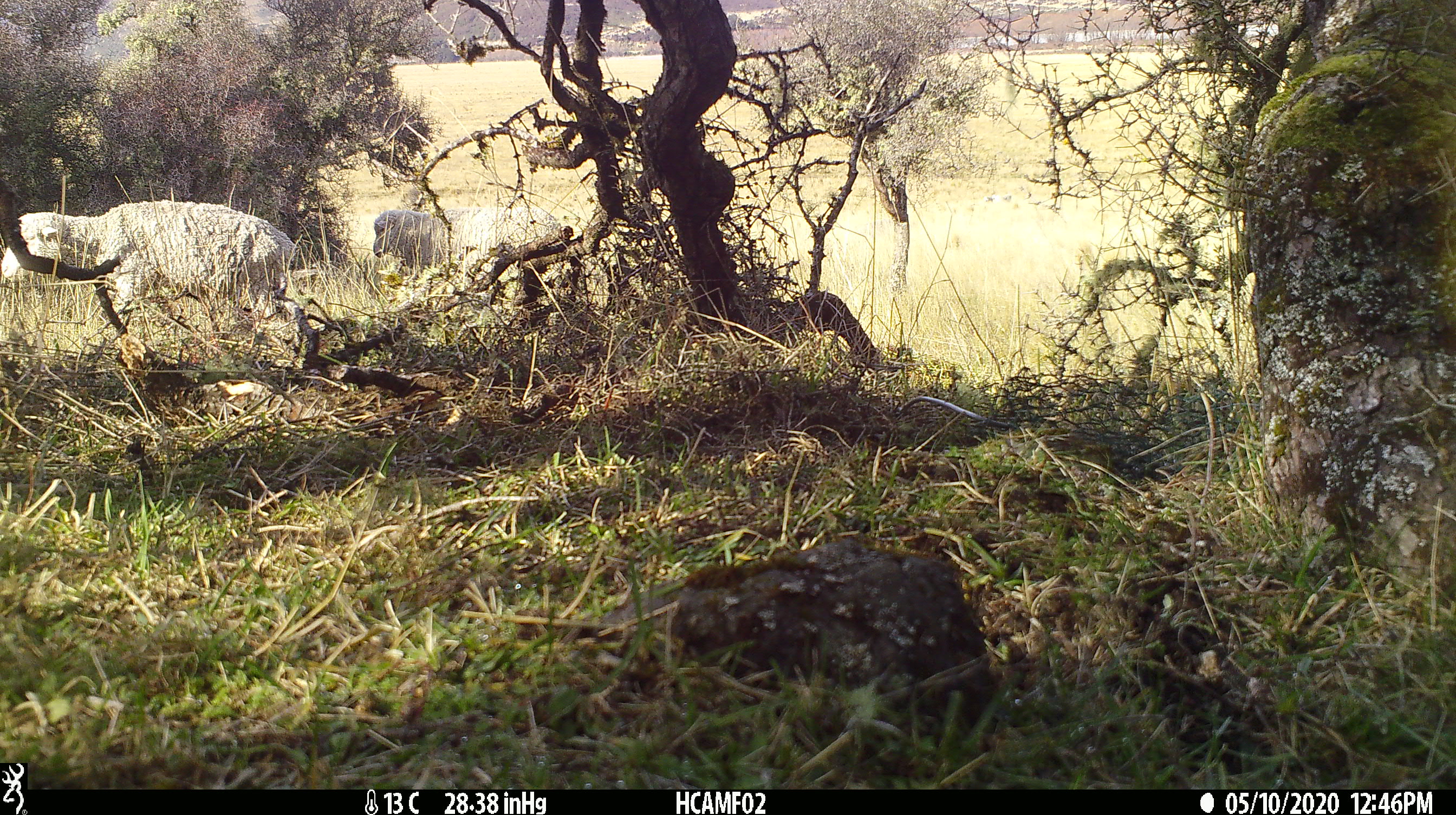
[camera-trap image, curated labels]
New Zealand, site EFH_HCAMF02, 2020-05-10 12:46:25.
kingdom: Animalia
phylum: Chordata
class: Mammalia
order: Artiodactyla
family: Bovidae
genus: Ovis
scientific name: Ovis aries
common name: domestic sheep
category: sheep